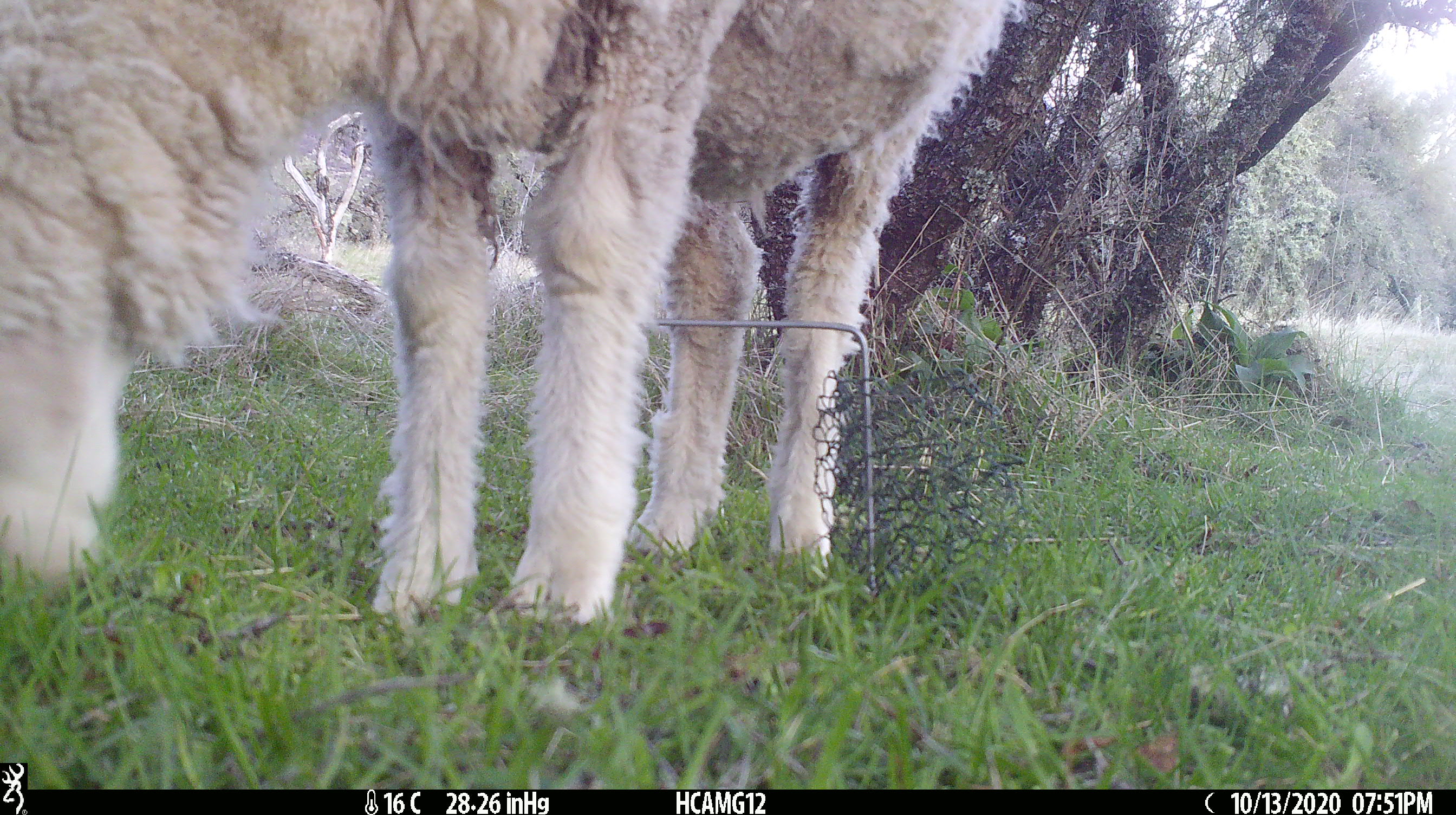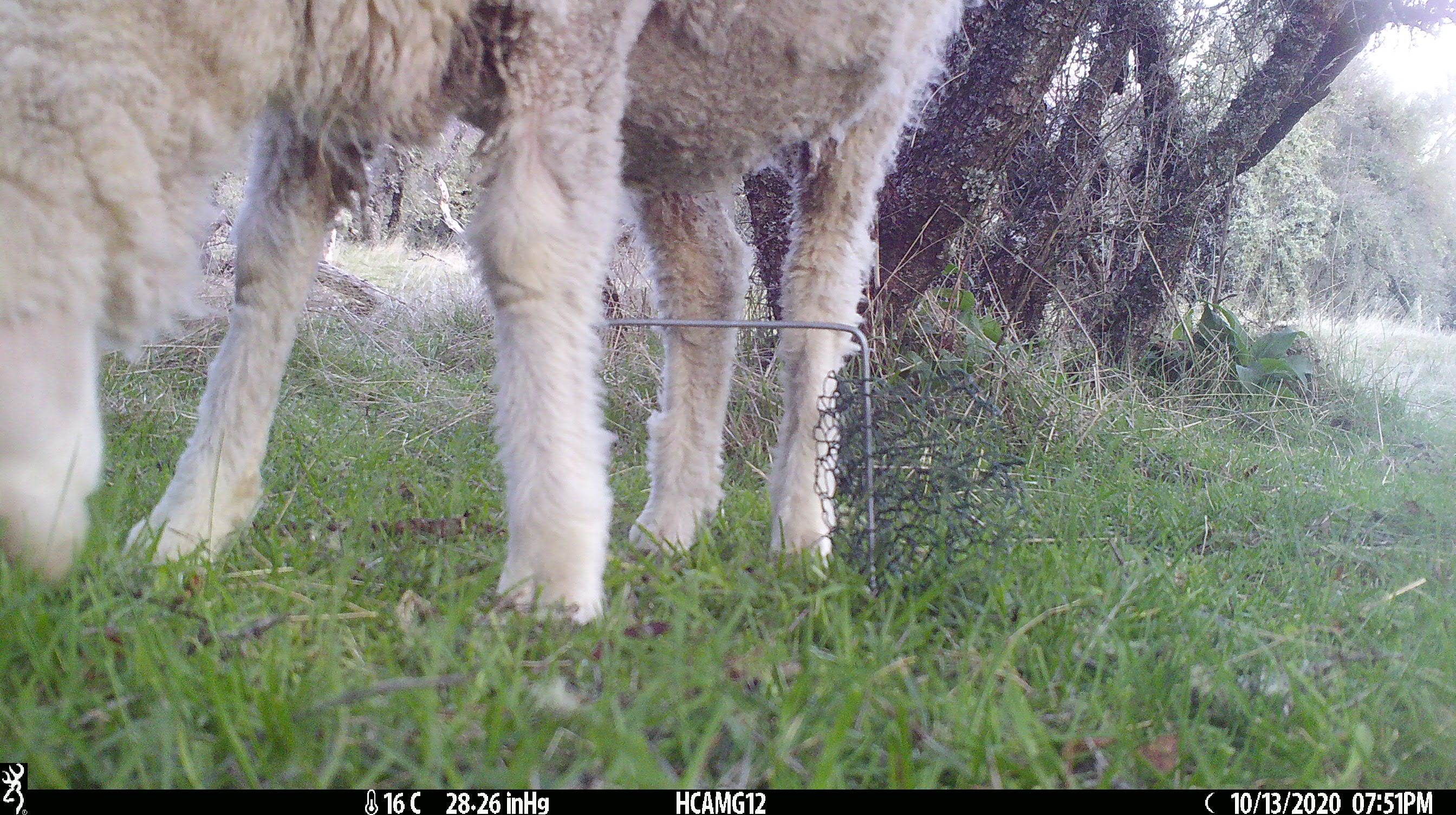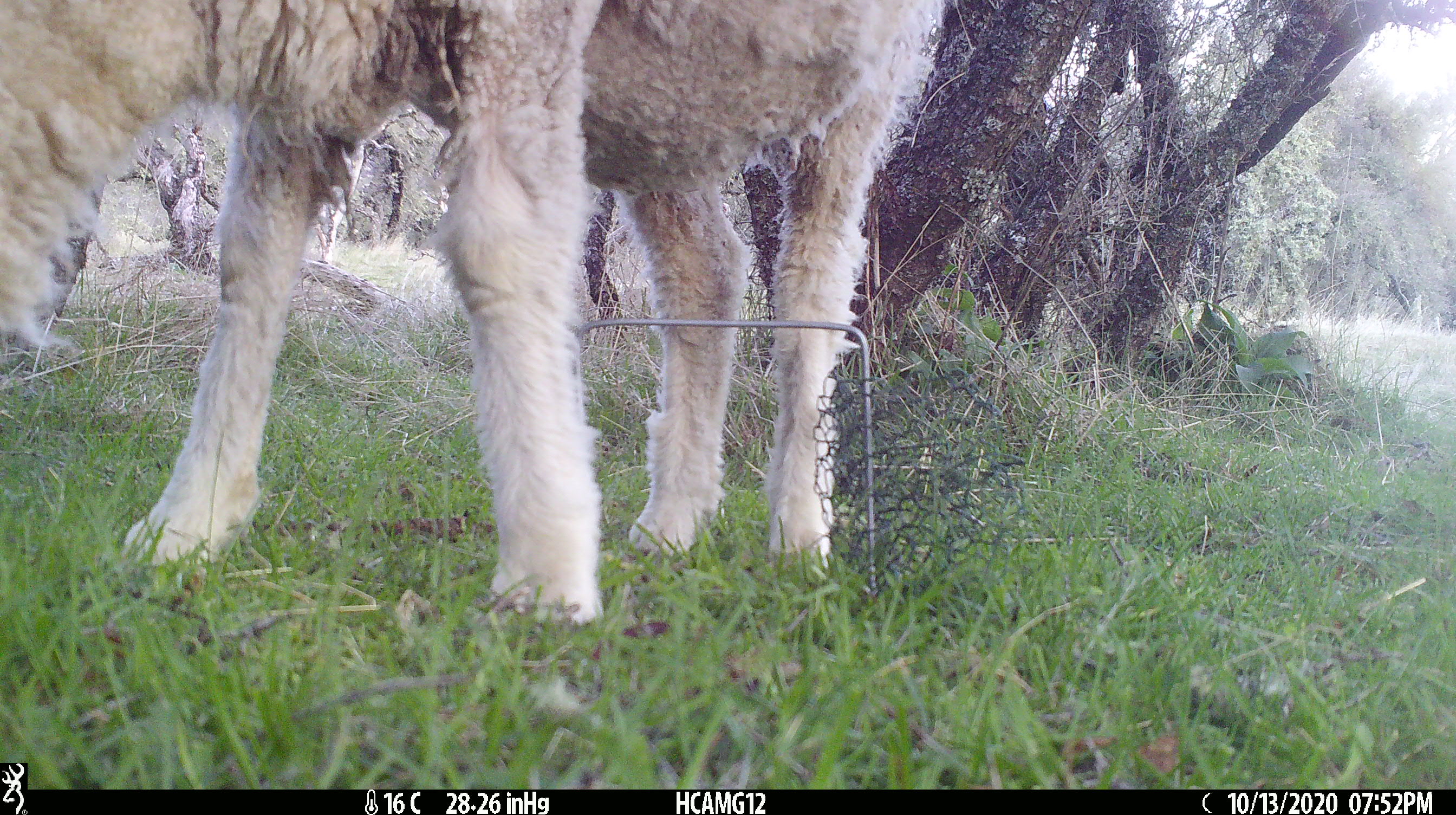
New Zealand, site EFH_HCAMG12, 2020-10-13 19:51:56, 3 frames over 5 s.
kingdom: Animalia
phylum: Chordata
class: Mammalia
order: Artiodactyla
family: Bovidae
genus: Ovis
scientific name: Ovis aries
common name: domestic sheep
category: sheep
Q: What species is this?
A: Sheep (domestic sheep) (Ovis aries).